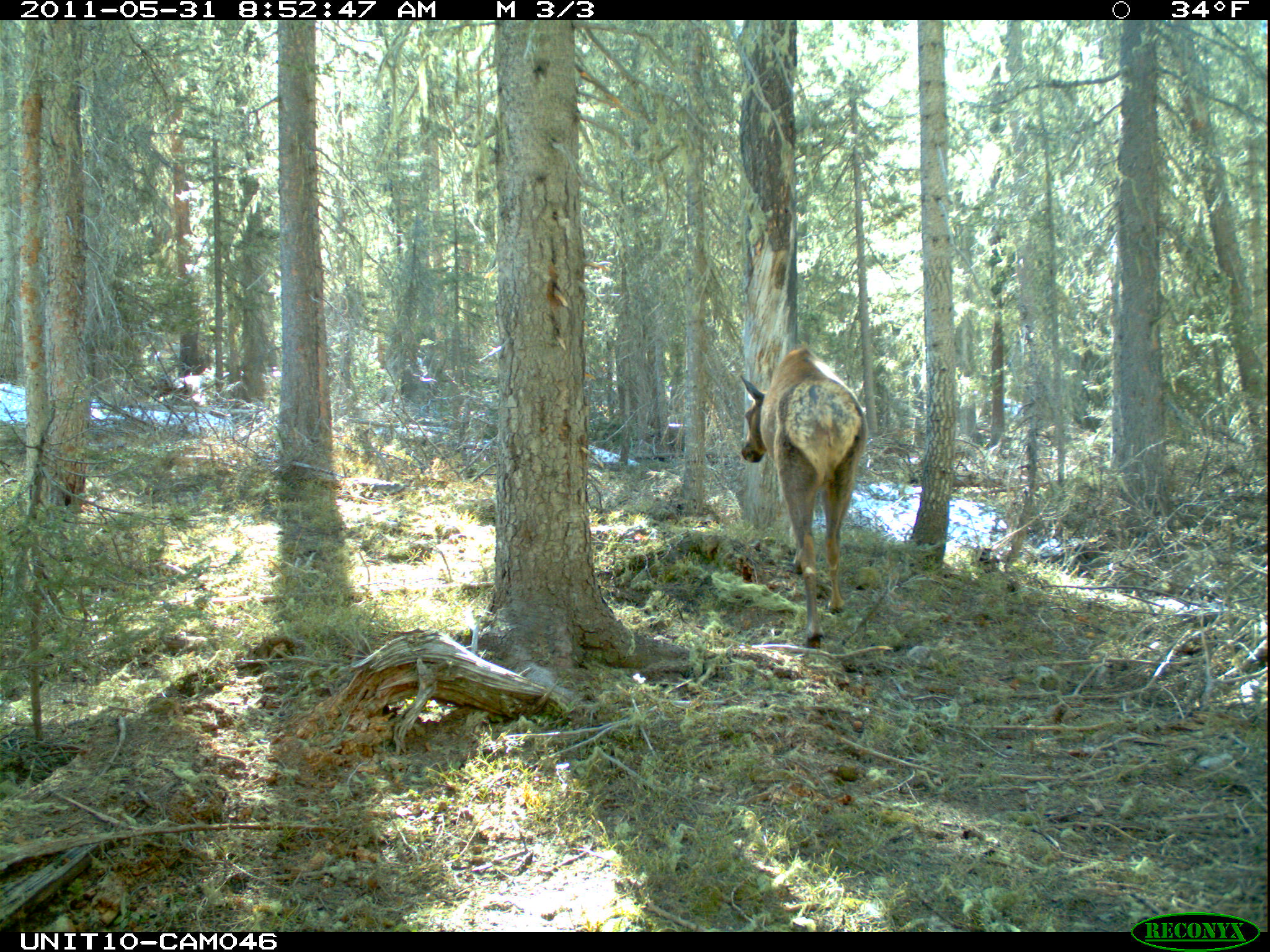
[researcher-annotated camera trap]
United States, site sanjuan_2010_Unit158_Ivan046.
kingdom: Animalia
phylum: Chordata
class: Mammalia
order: Artiodactyla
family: Cervidae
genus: Cervus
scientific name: Cervus elaphus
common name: red deer